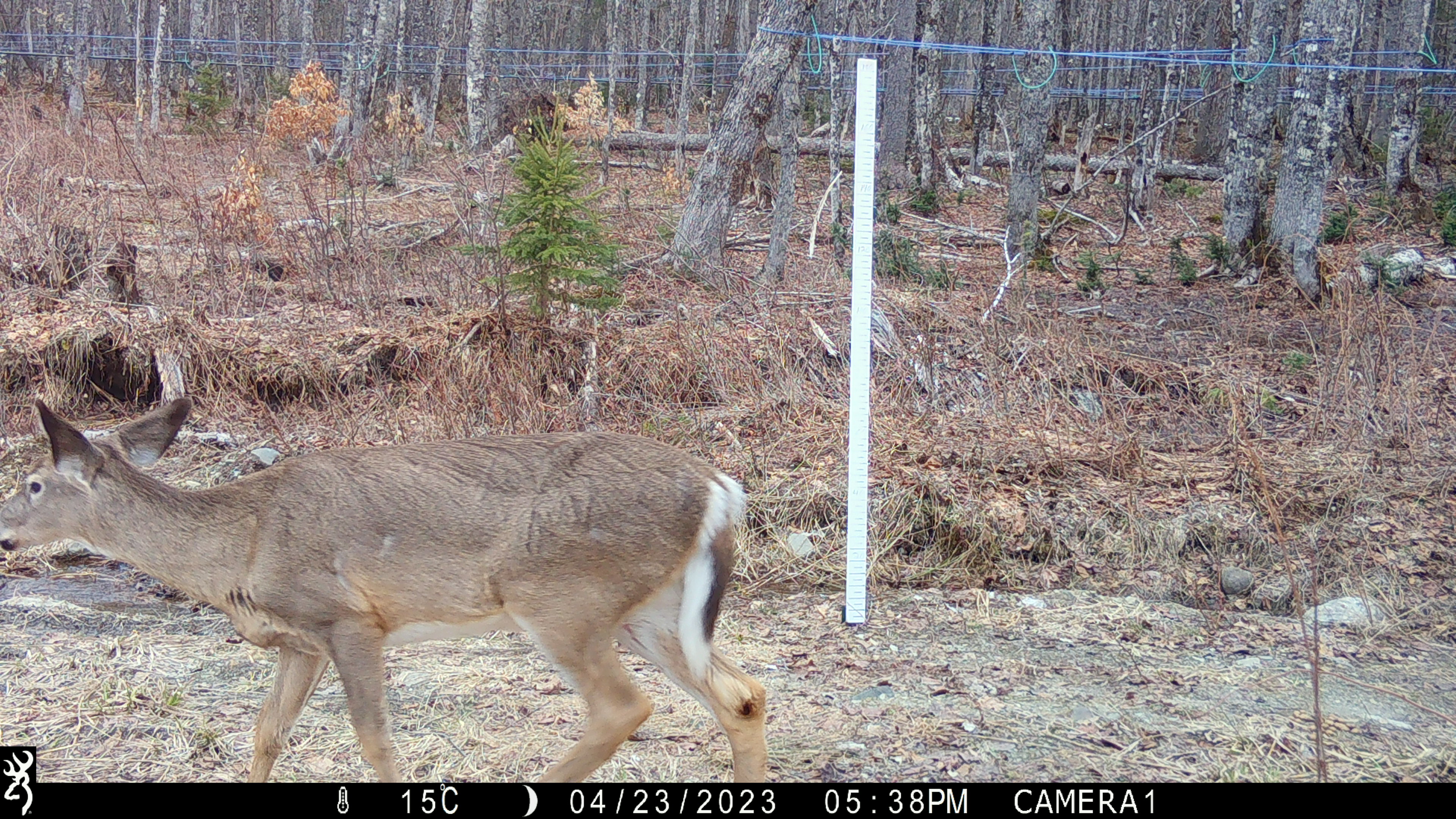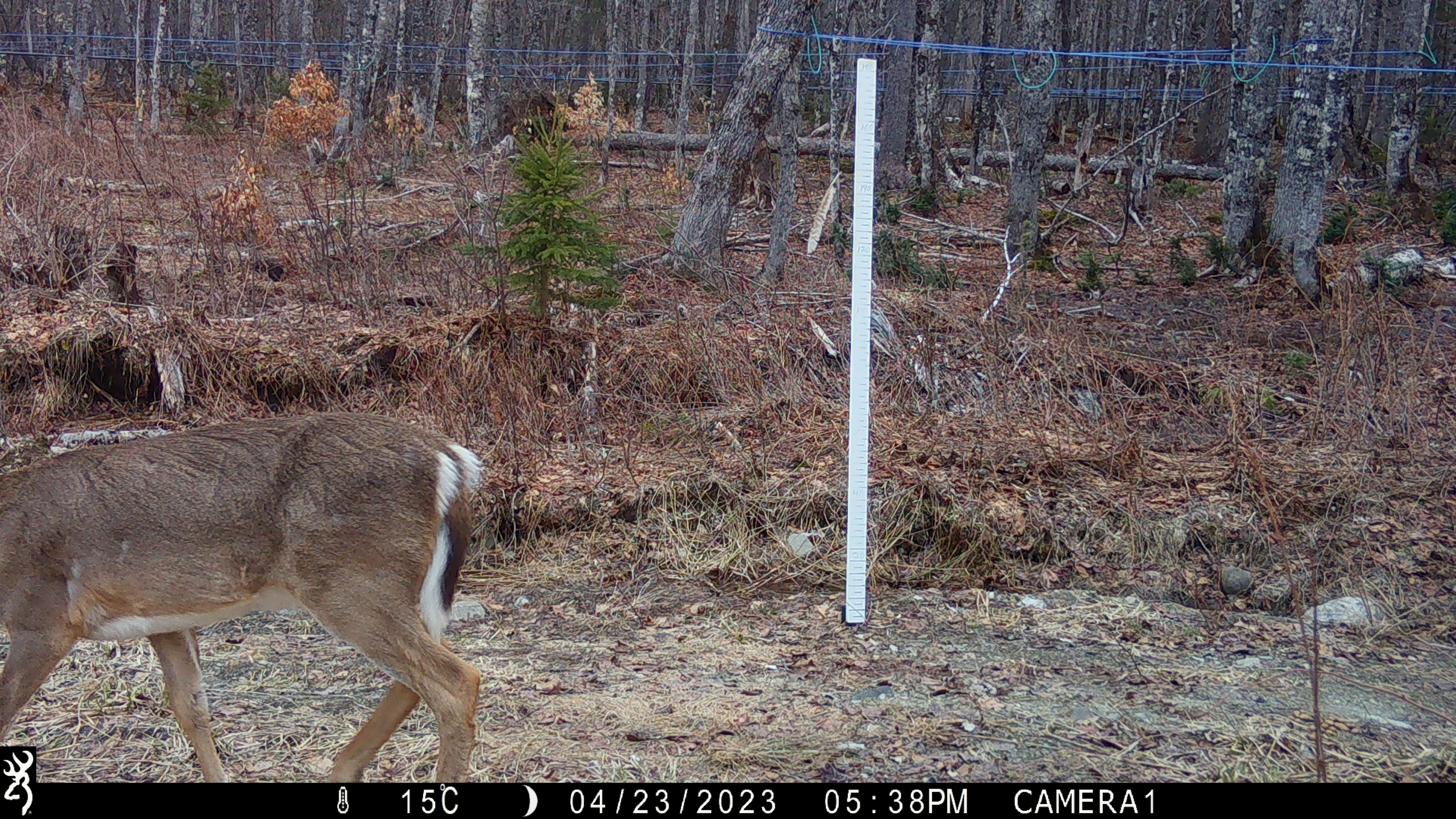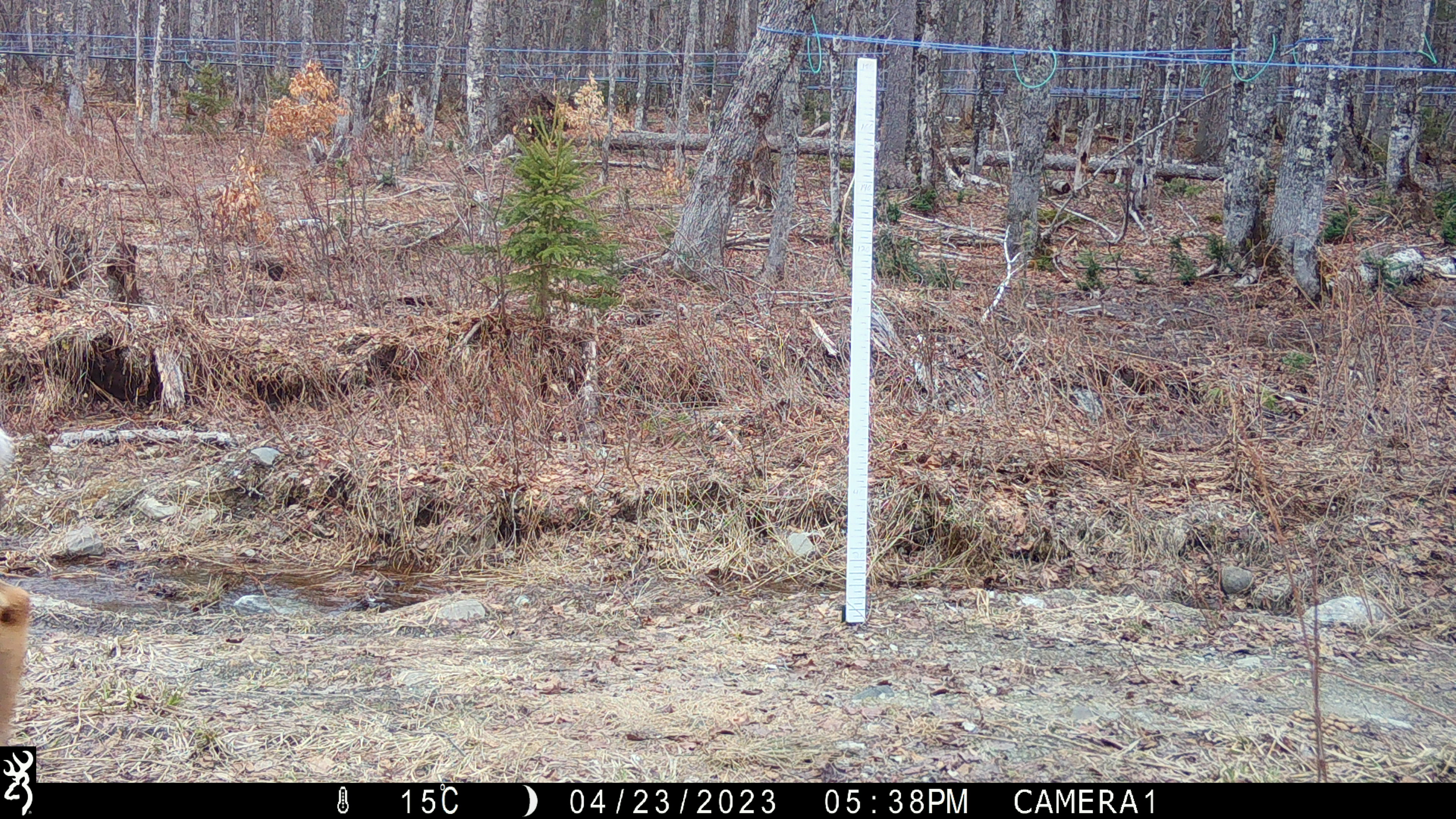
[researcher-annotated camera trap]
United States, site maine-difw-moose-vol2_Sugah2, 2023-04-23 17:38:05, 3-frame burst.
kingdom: Animalia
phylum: Chordata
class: Mammalia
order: Artiodactyla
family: Cervidae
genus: Odocoileus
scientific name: Odocoileus virginianus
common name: white-tailed deer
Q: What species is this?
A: White-tailed deer (Odocoileus virginianus).